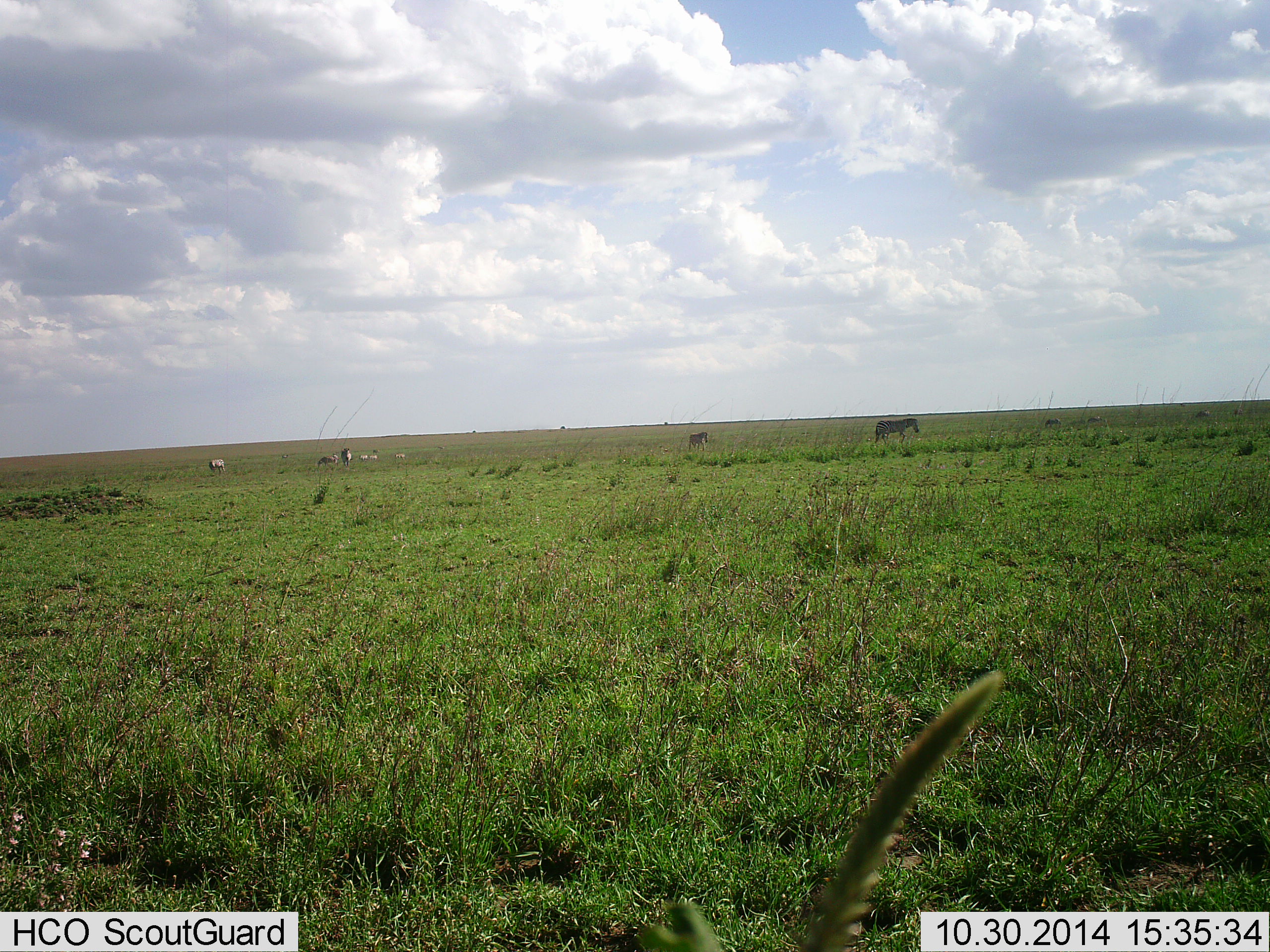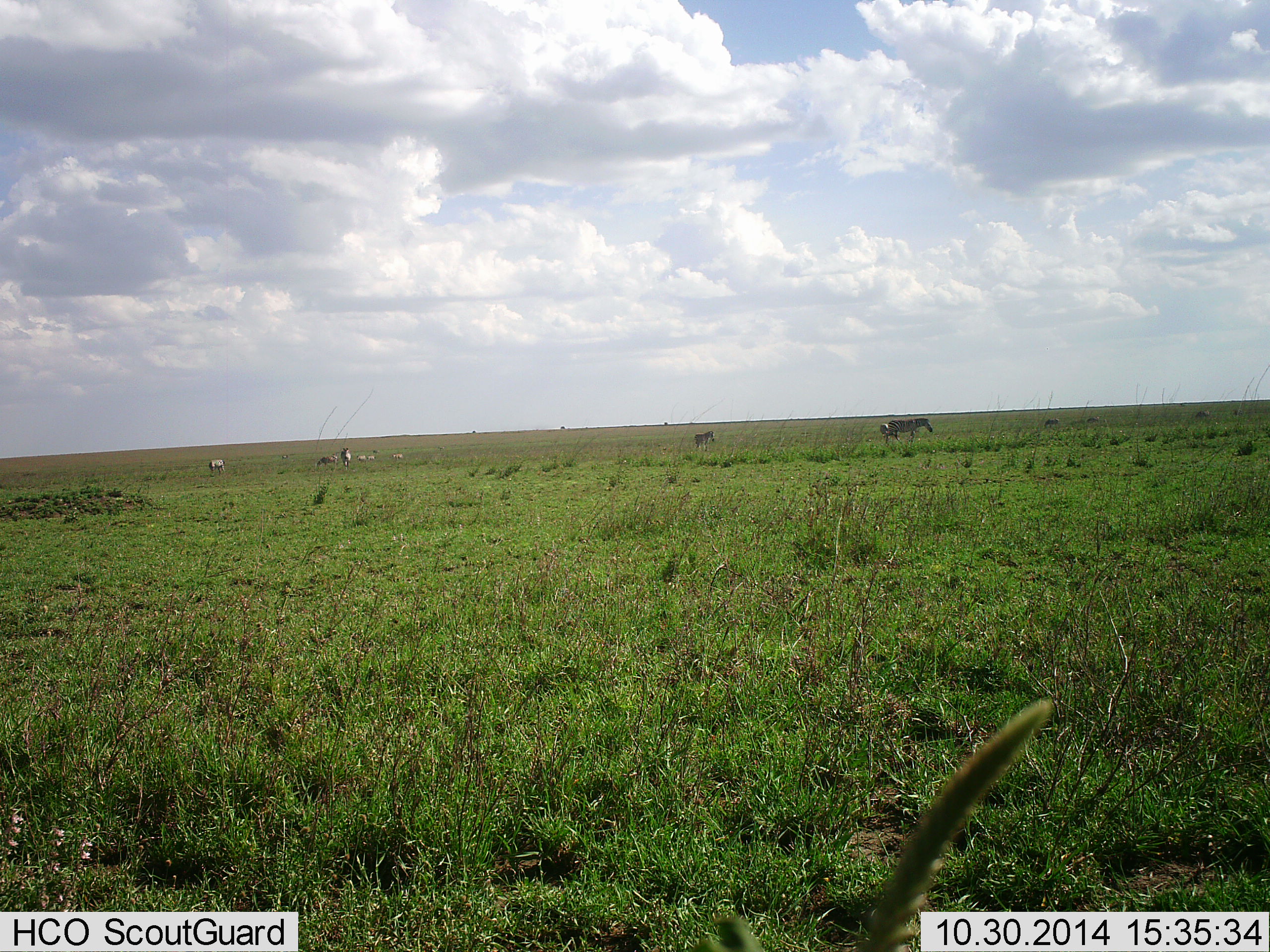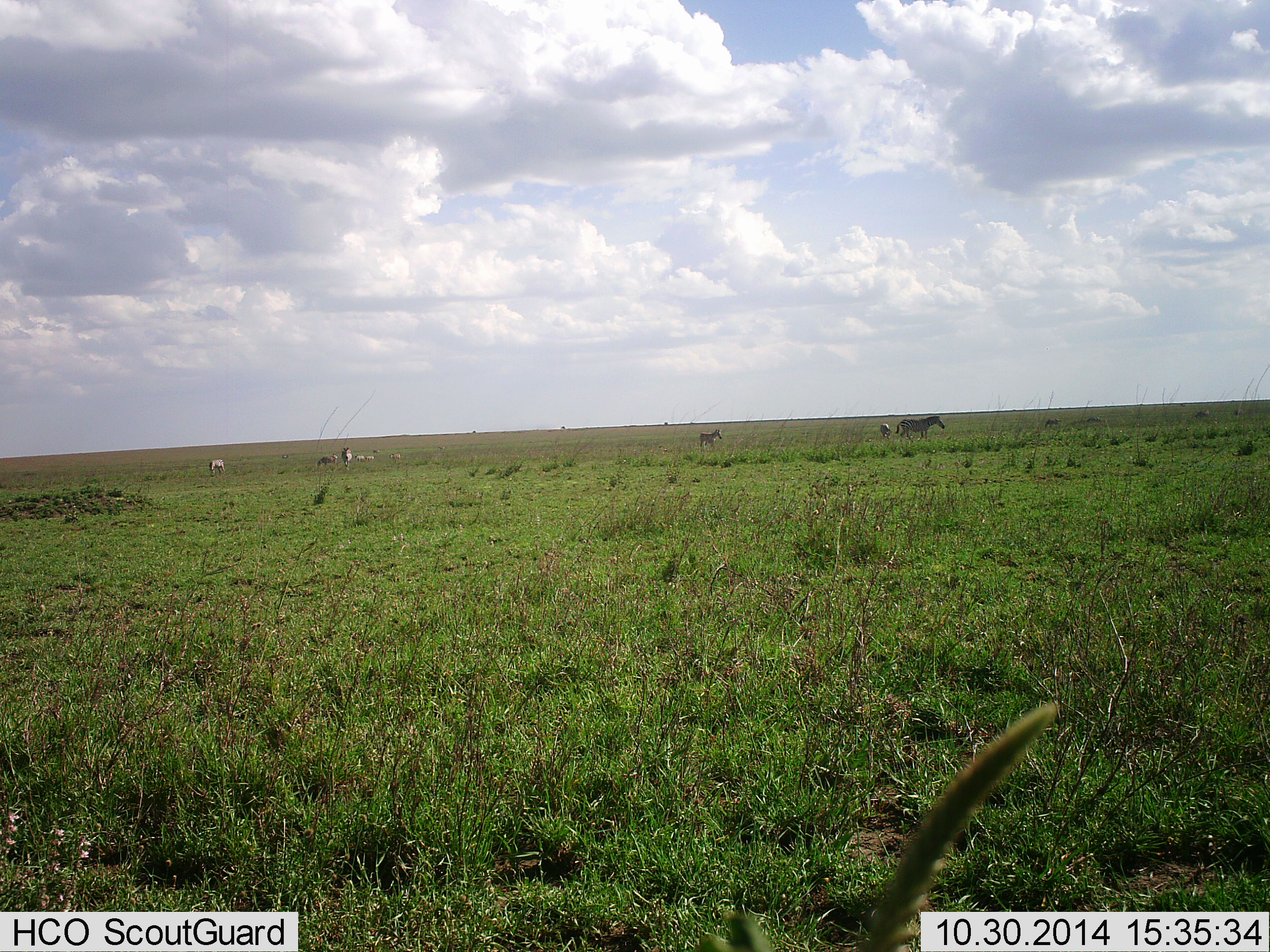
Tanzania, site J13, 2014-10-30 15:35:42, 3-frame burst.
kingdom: Animalia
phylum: Chordata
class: Mammalia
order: Perissodactyla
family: Equidae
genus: Equus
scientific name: Equus quagga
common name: plains zebra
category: zebra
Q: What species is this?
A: Zebra (plains zebra) (Equus quagga).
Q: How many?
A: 5.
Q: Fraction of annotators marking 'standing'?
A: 30%.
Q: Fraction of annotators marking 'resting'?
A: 10%.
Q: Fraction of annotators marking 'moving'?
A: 80%.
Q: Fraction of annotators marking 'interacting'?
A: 0%.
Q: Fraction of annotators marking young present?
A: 0%.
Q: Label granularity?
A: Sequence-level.